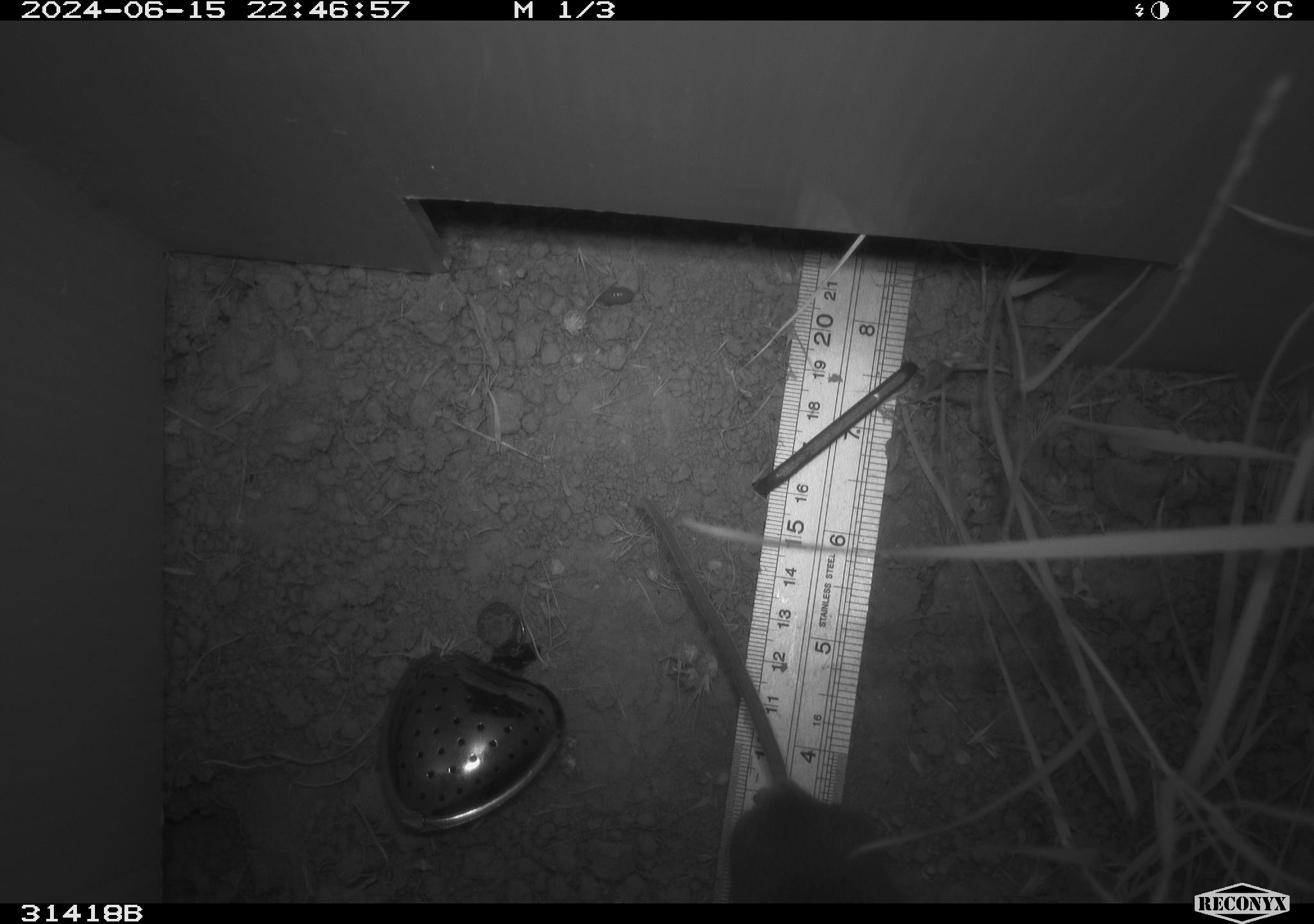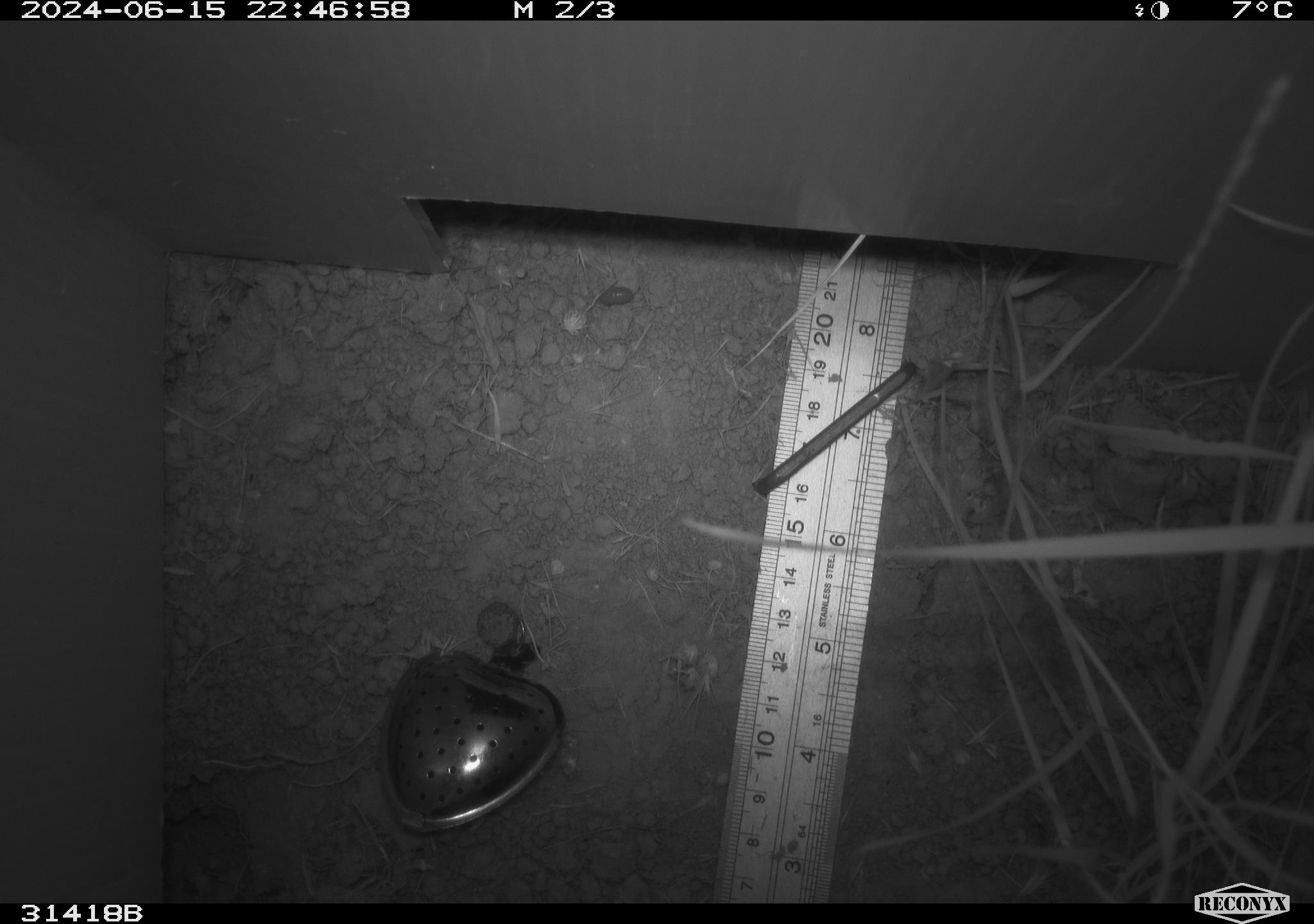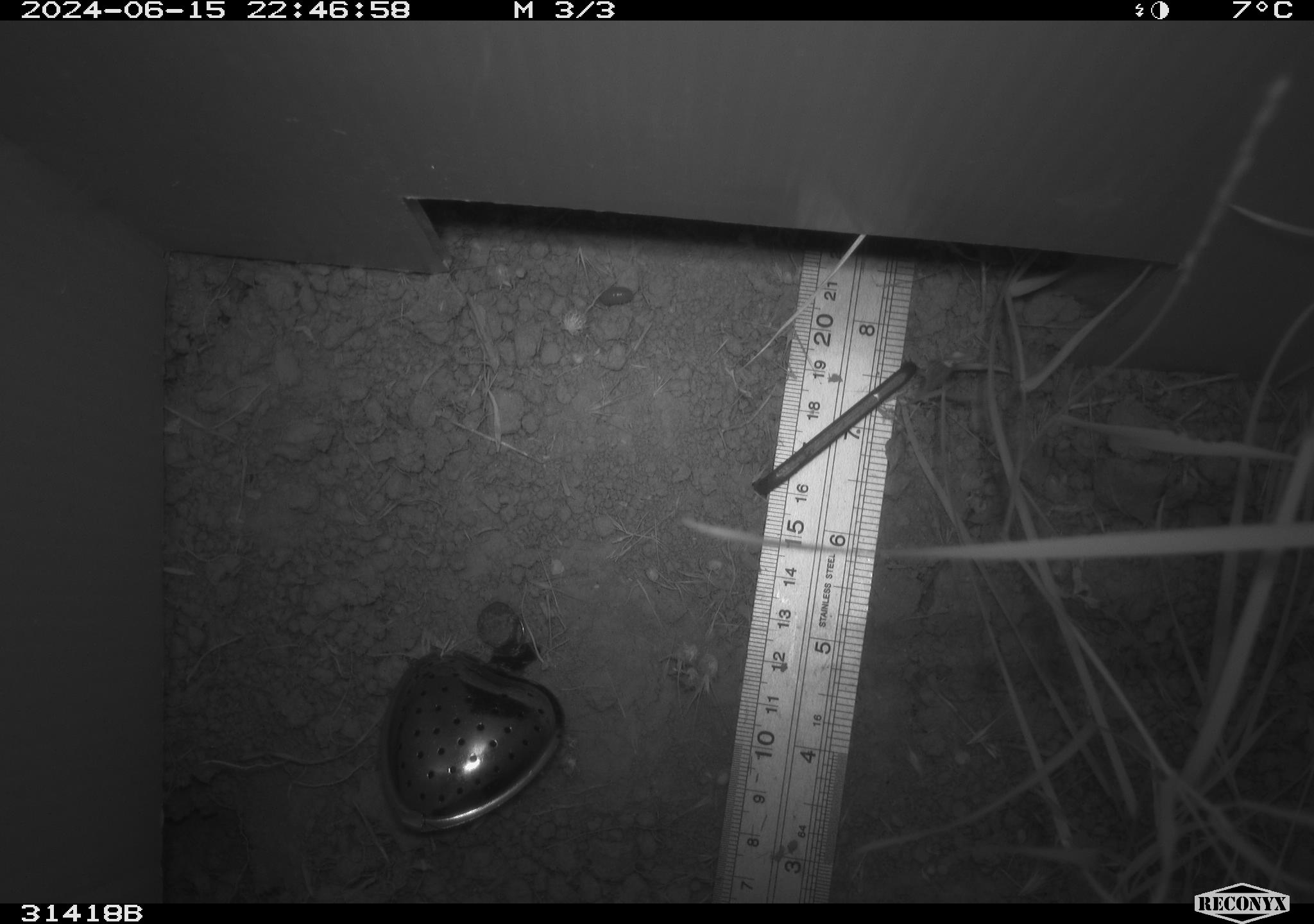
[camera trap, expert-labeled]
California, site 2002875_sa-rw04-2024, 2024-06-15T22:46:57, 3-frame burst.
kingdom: Animalia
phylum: Chordata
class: Mammalia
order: Rodentia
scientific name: Rodentia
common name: rodent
Rodent (Rodentia).